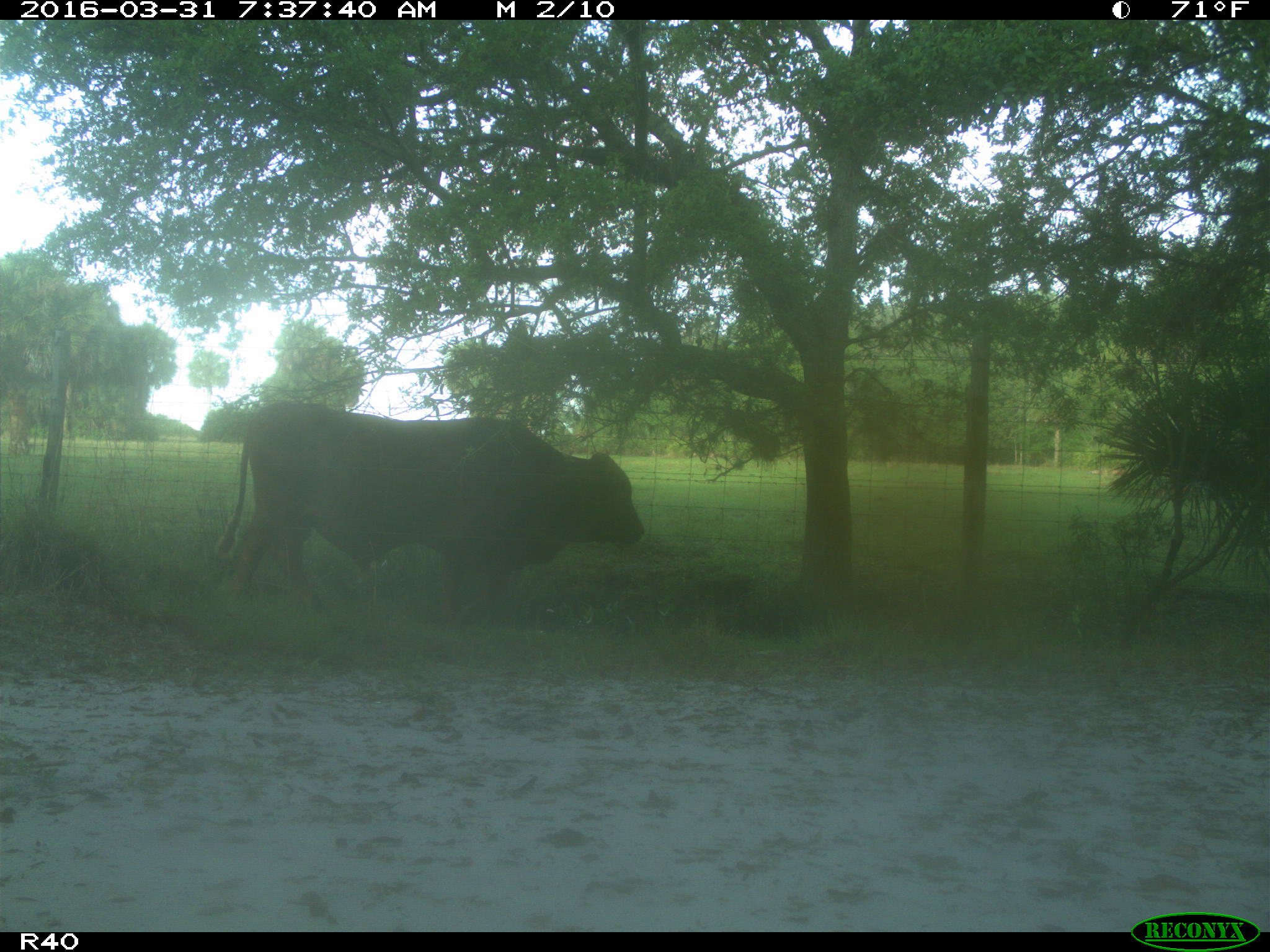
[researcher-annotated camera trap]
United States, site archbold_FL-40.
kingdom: Animalia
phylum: Chordata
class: Mammalia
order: Artiodactyla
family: Bovidae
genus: Bos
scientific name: Bos taurus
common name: domestic cow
Bos taurus (domestic cow).